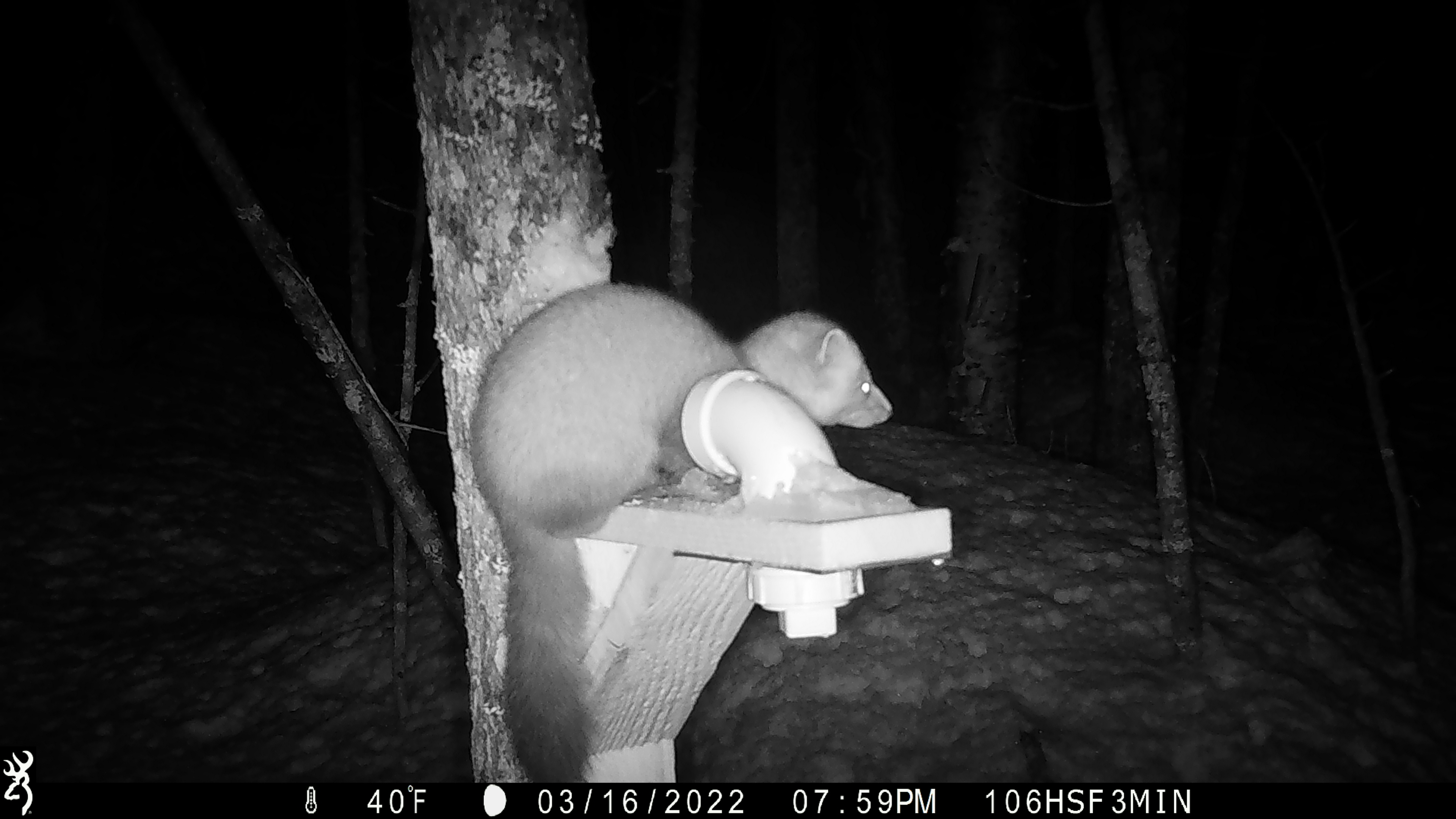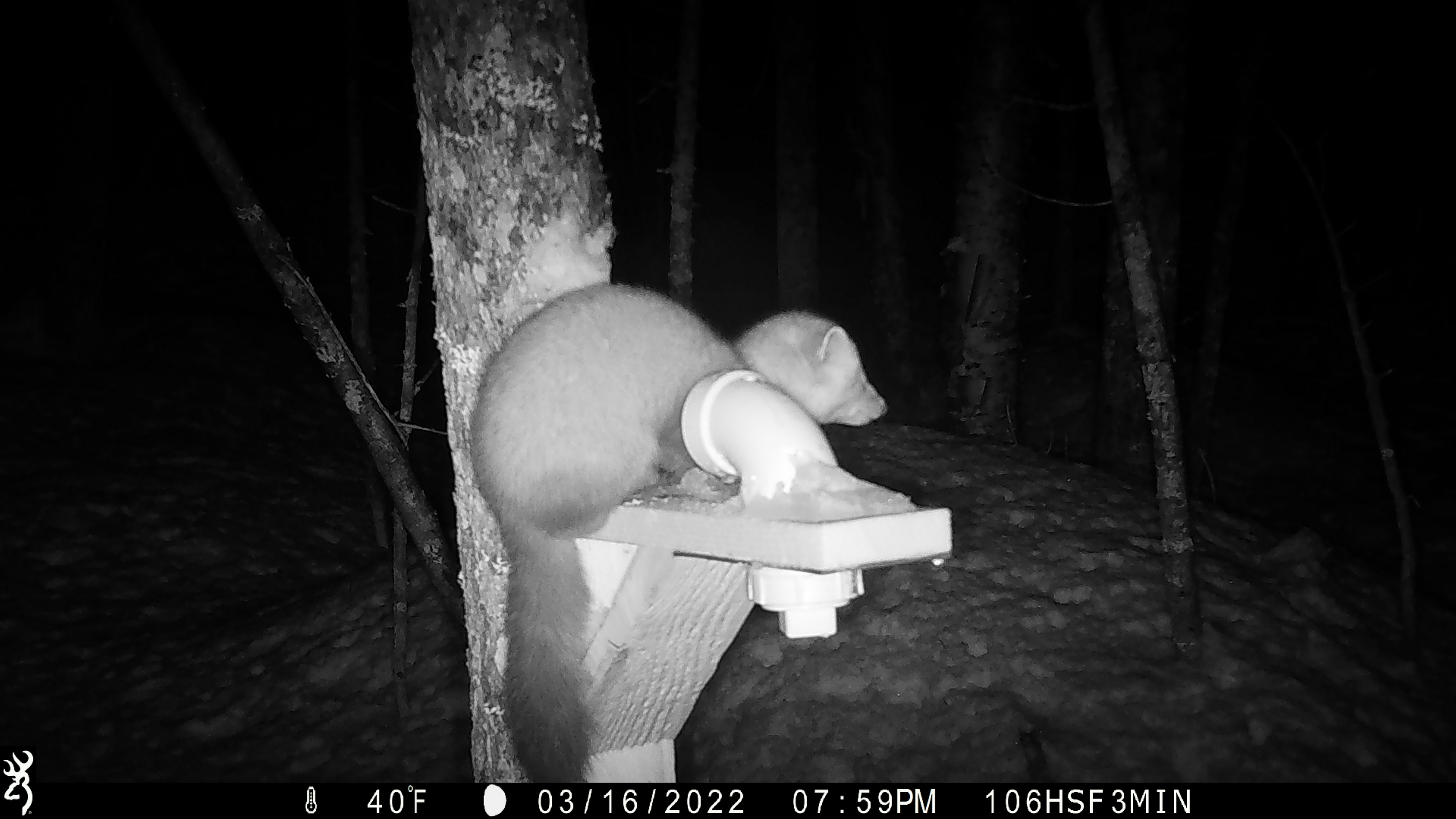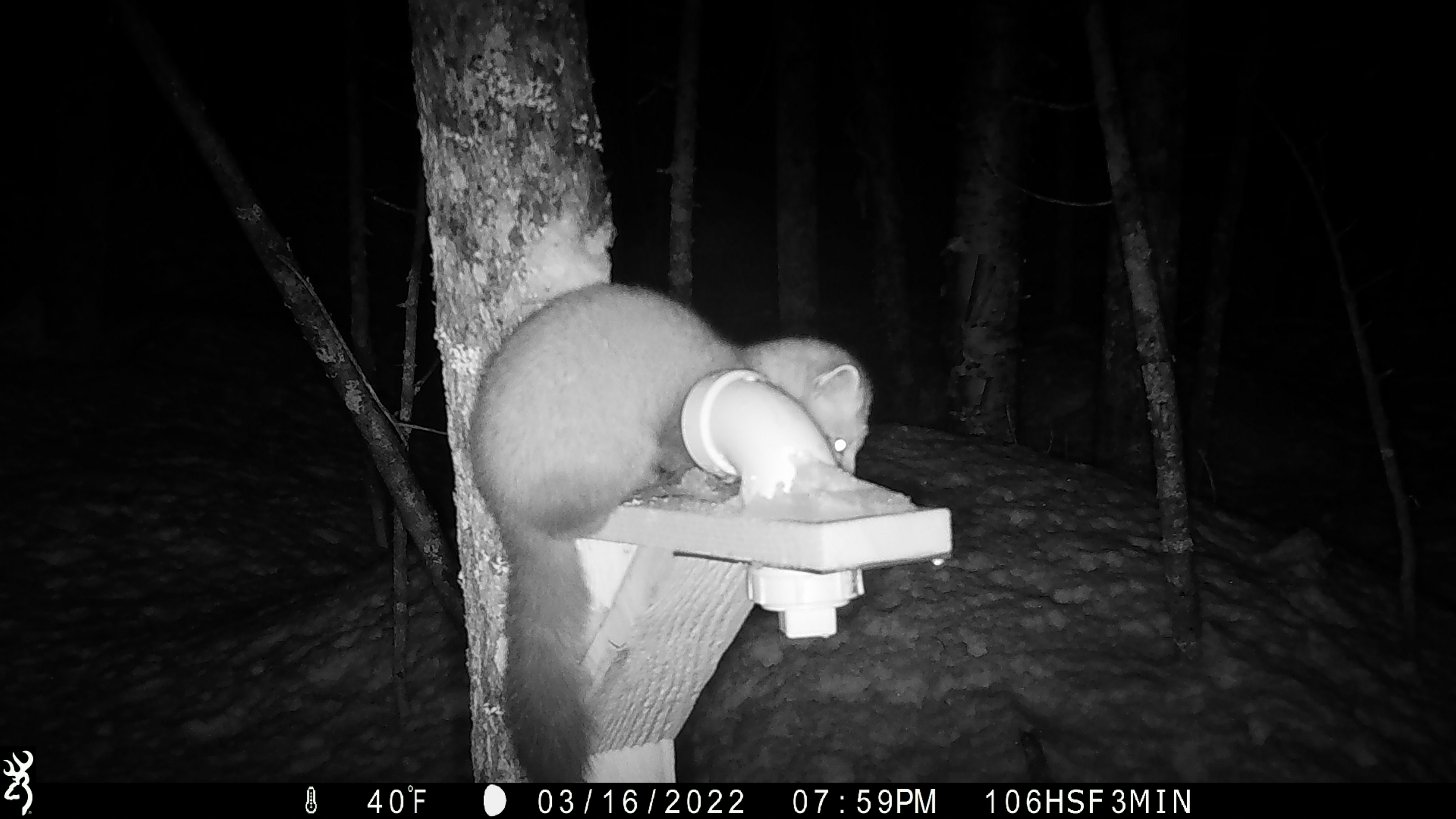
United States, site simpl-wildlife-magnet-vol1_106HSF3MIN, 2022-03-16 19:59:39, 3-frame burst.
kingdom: Animalia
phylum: Chordata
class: Mammalia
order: Carnivora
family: Mustelidae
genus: Martes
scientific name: Martes americana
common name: american marten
American marten (Martes americana).